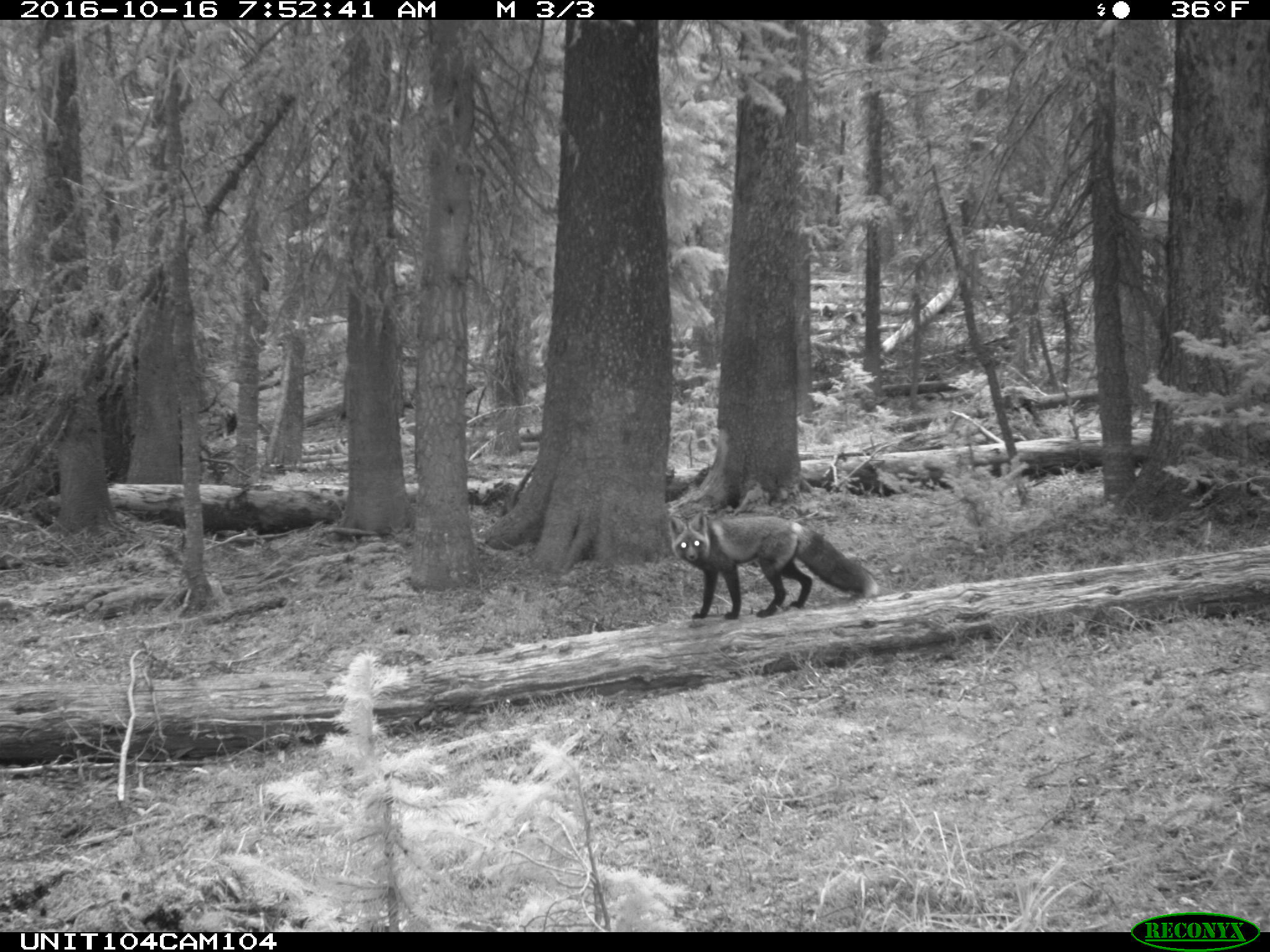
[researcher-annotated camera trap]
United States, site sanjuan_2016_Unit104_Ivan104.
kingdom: Animalia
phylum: Chordata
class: Mammalia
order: Carnivora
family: Canidae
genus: Vulpes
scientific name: Vulpes vulpes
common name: red fox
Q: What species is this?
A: Vulpes vulpes (red fox).